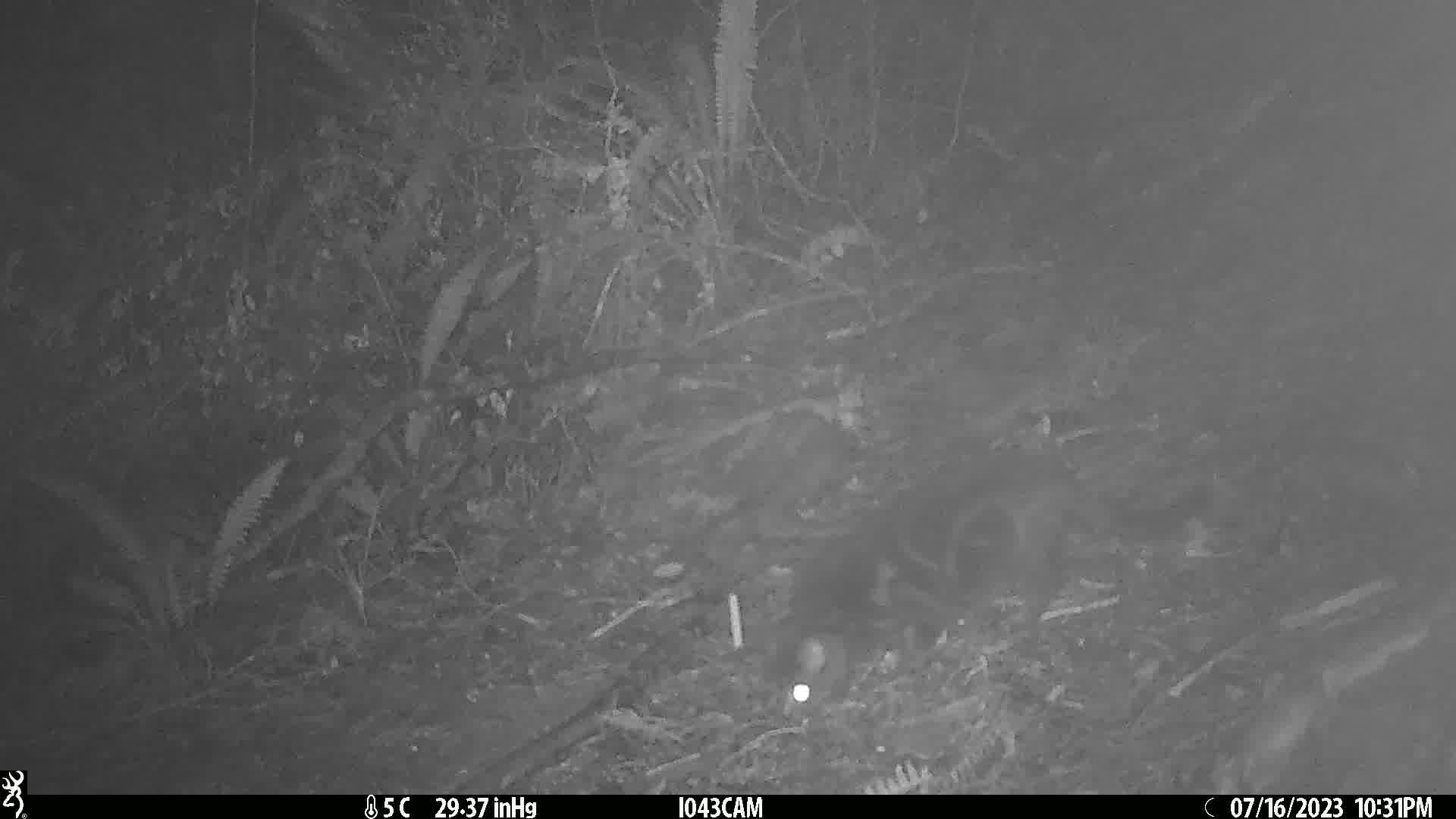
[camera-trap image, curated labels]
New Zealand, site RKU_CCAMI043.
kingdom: Animalia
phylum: Chordata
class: Mammalia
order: Carnivora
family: Felidae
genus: Felis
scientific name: Felis catus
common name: domestic cat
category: cat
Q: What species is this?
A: Cat (domestic cat) (Felis catus).